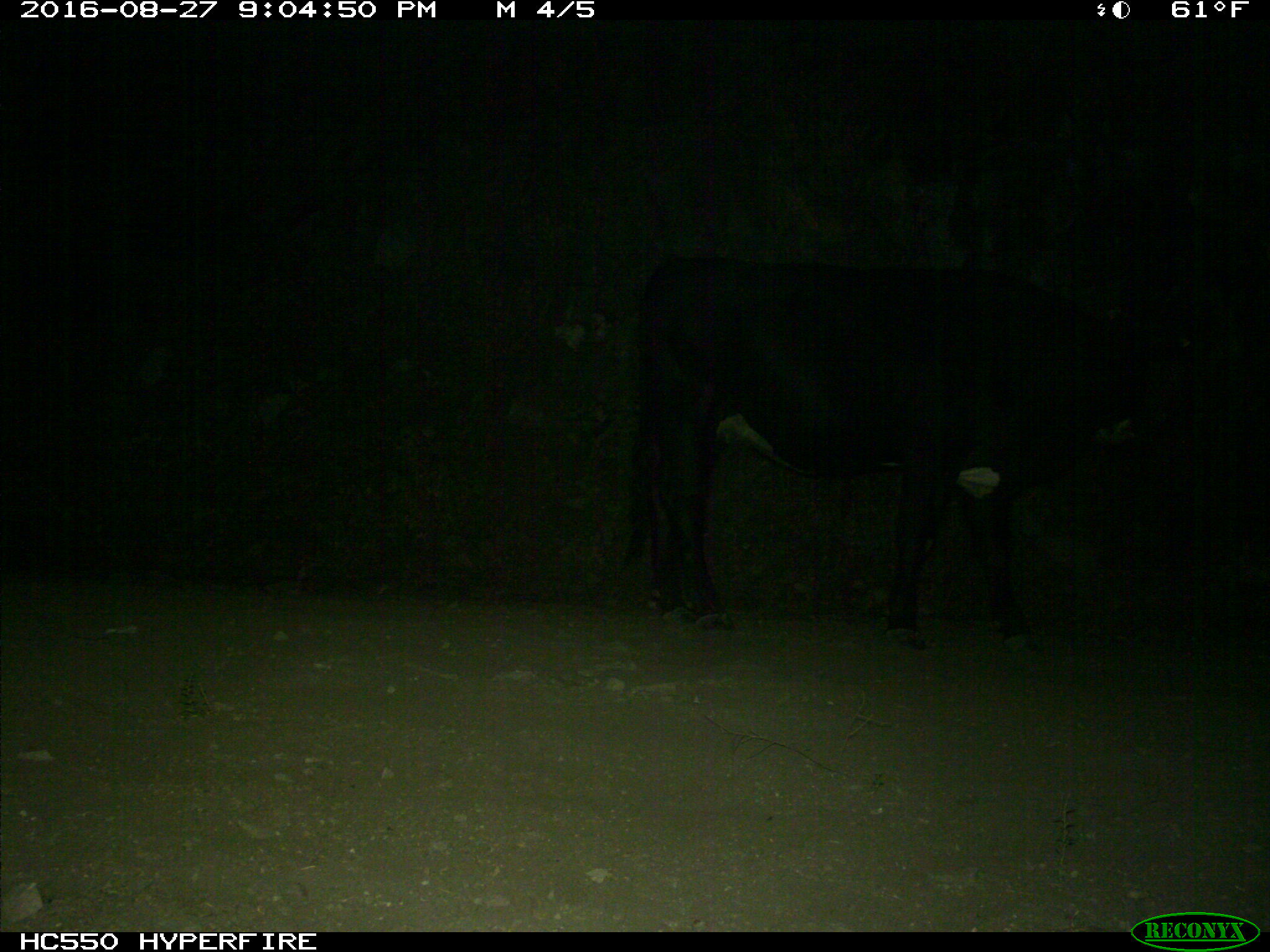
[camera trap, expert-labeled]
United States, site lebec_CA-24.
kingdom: Animalia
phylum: Chordata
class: Mammalia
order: Artiodactyla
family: Bovidae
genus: Bos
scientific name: Bos taurus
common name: domestic cow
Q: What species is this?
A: Bos taurus (domestic cow).